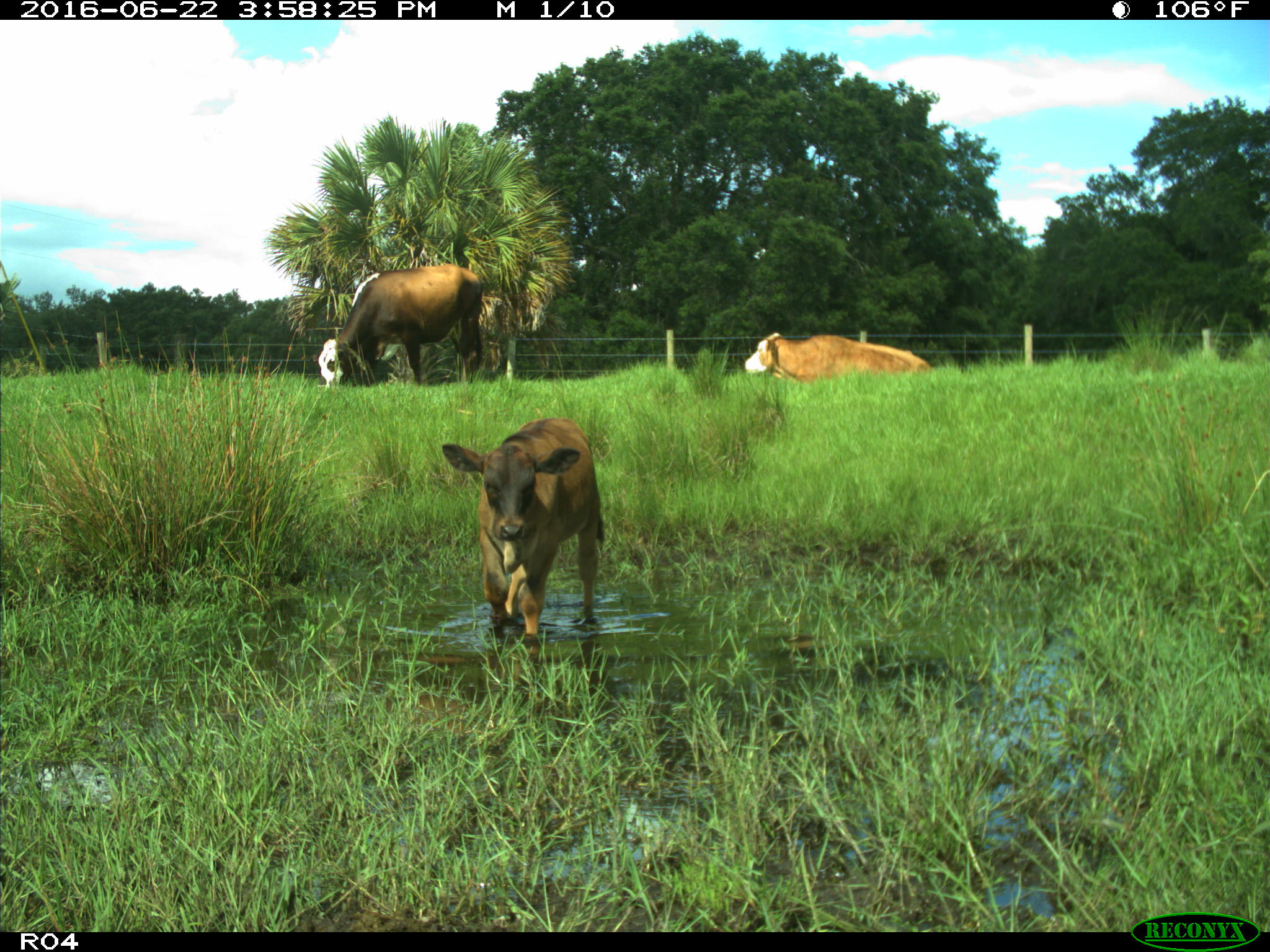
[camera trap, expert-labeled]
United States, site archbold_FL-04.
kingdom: Animalia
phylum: Chordata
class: Mammalia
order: Artiodactyla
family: Bovidae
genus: Bos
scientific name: Bos taurus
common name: domestic cow